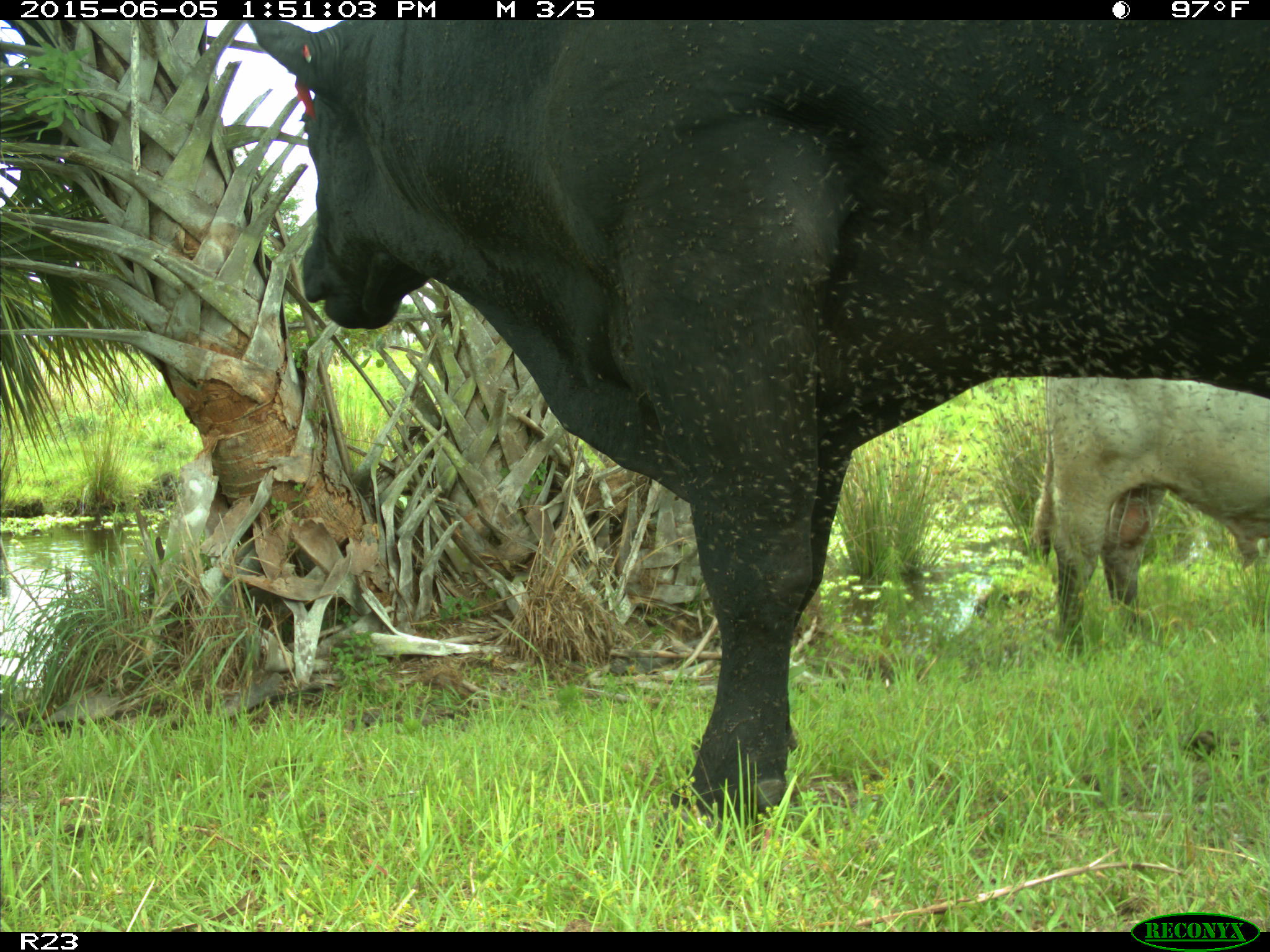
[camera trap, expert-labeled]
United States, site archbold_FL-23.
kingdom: Animalia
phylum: Chordata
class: Mammalia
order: Artiodactyla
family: Bovidae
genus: Bos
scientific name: Bos taurus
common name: domestic cow